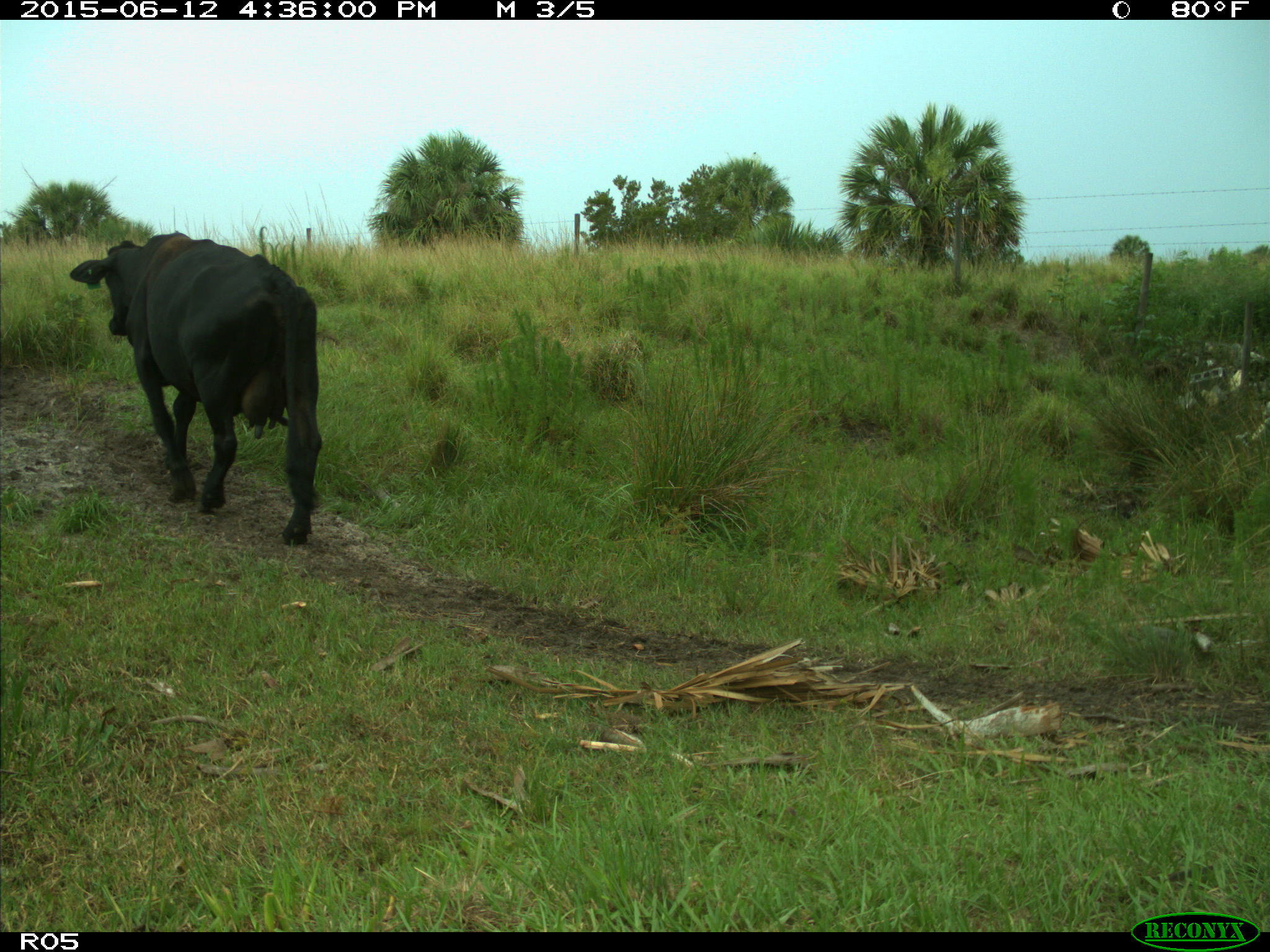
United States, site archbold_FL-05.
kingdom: Animalia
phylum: Chordata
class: Mammalia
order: Artiodactyla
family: Bovidae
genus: Bos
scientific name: Bos taurus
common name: domestic cow